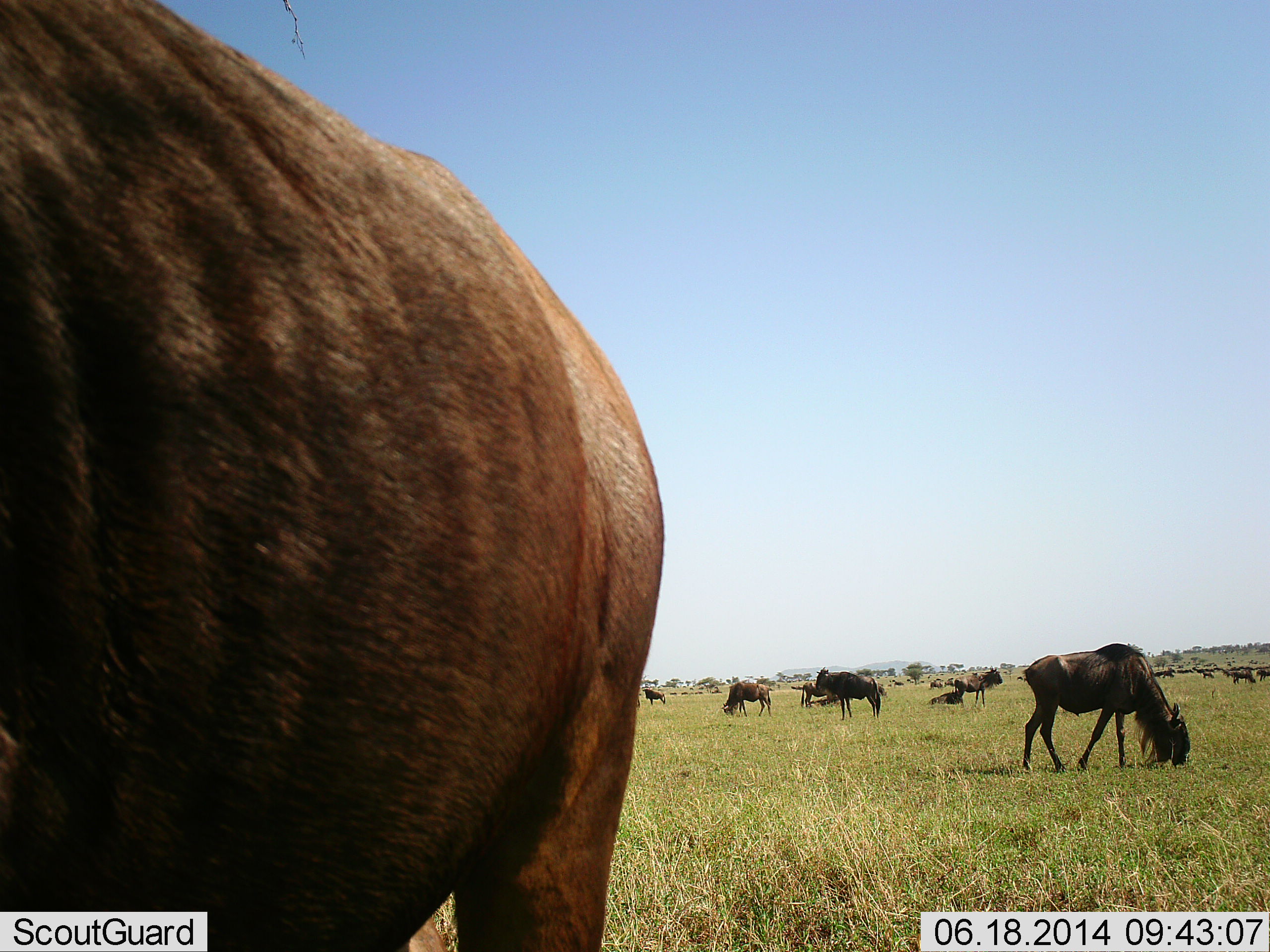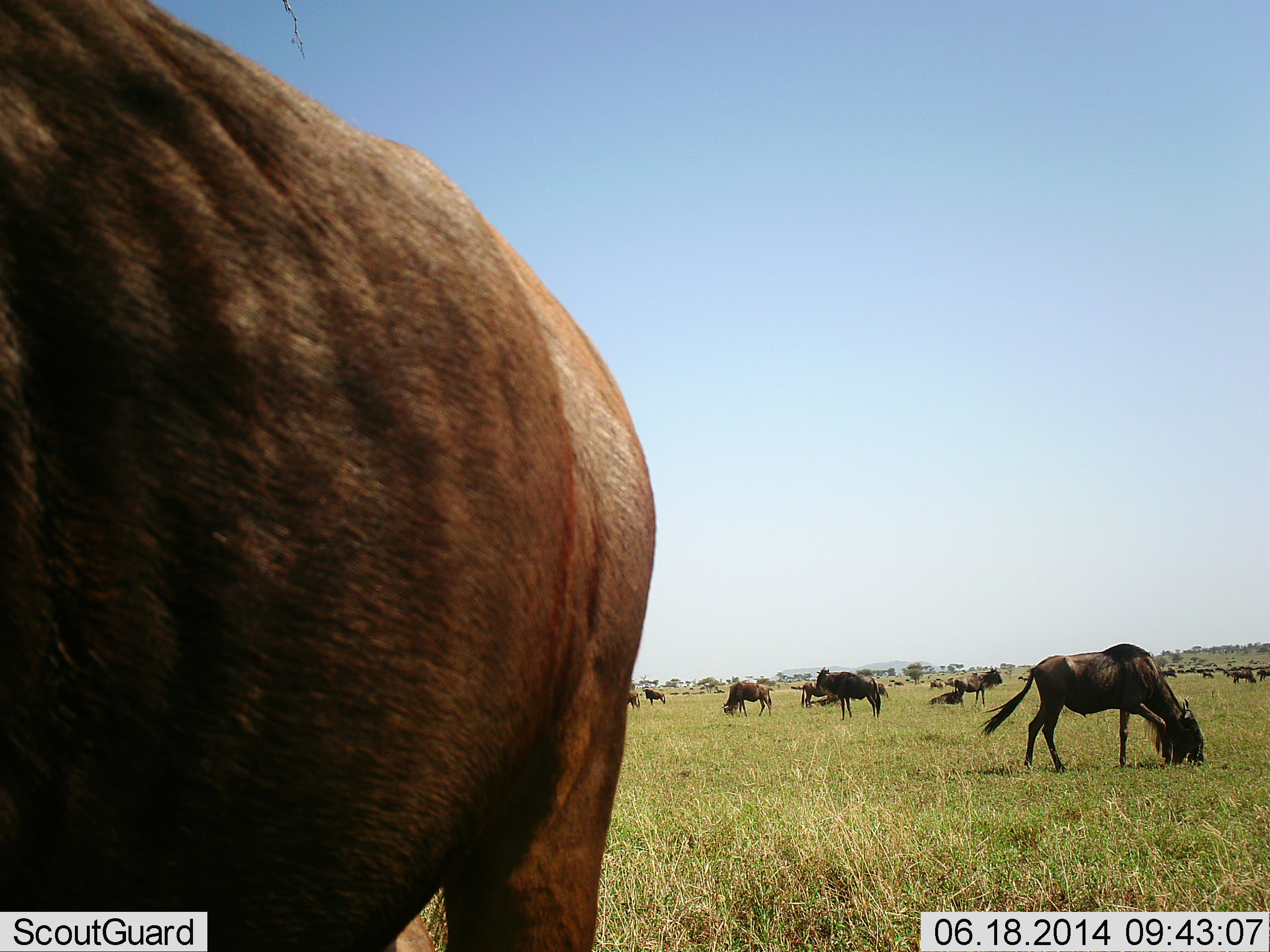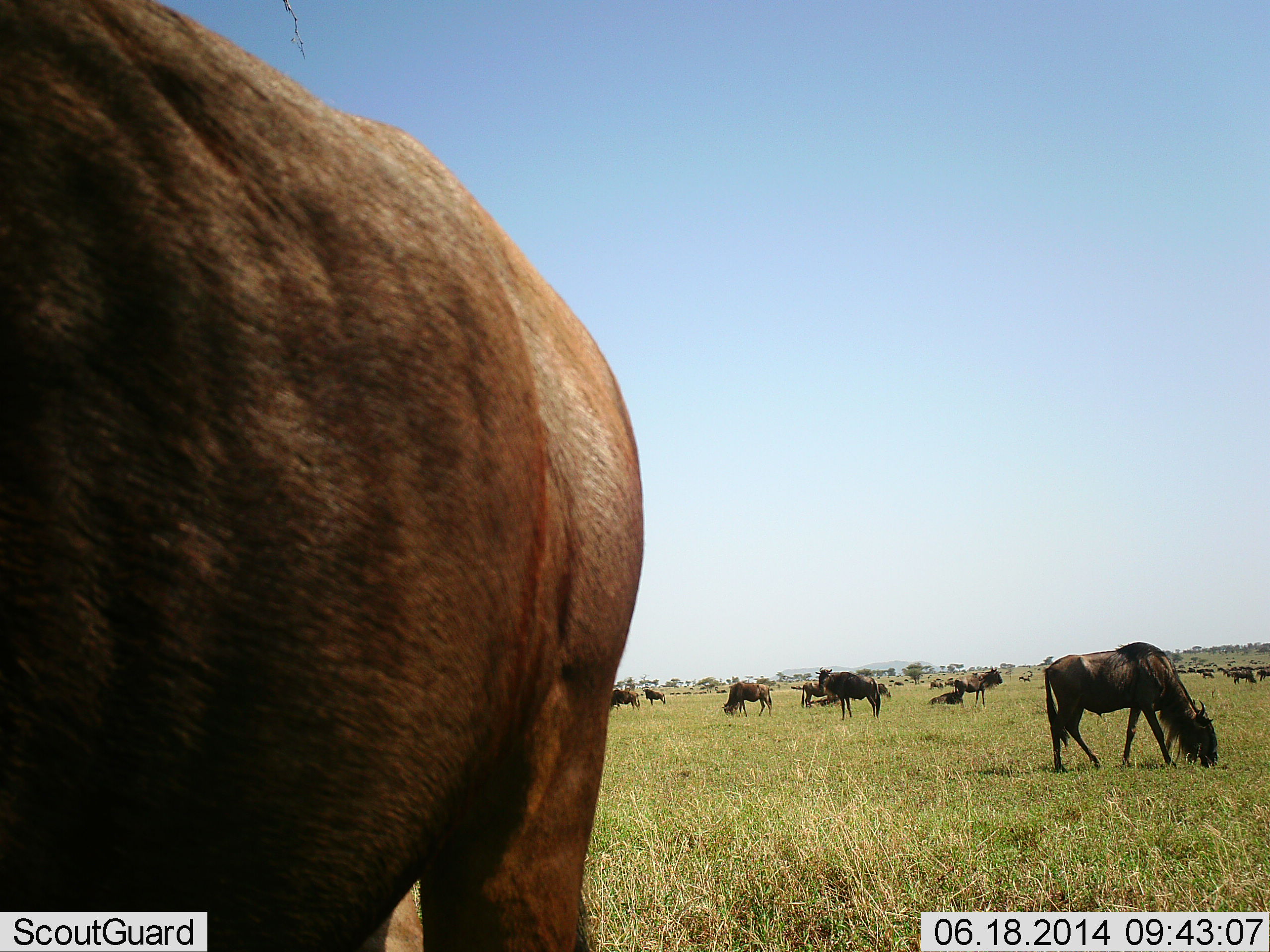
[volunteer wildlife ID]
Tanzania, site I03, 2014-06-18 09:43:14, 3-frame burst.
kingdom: Animalia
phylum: Chordata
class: Mammalia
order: Artiodactyla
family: Bovidae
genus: Connochaetes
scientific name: Connochaetes taurinus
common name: blue wildebeest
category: wildebeest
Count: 11-50.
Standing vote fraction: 70%.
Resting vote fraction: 60%.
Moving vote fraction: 40%.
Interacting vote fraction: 10%.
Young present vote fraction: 0%.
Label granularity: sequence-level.